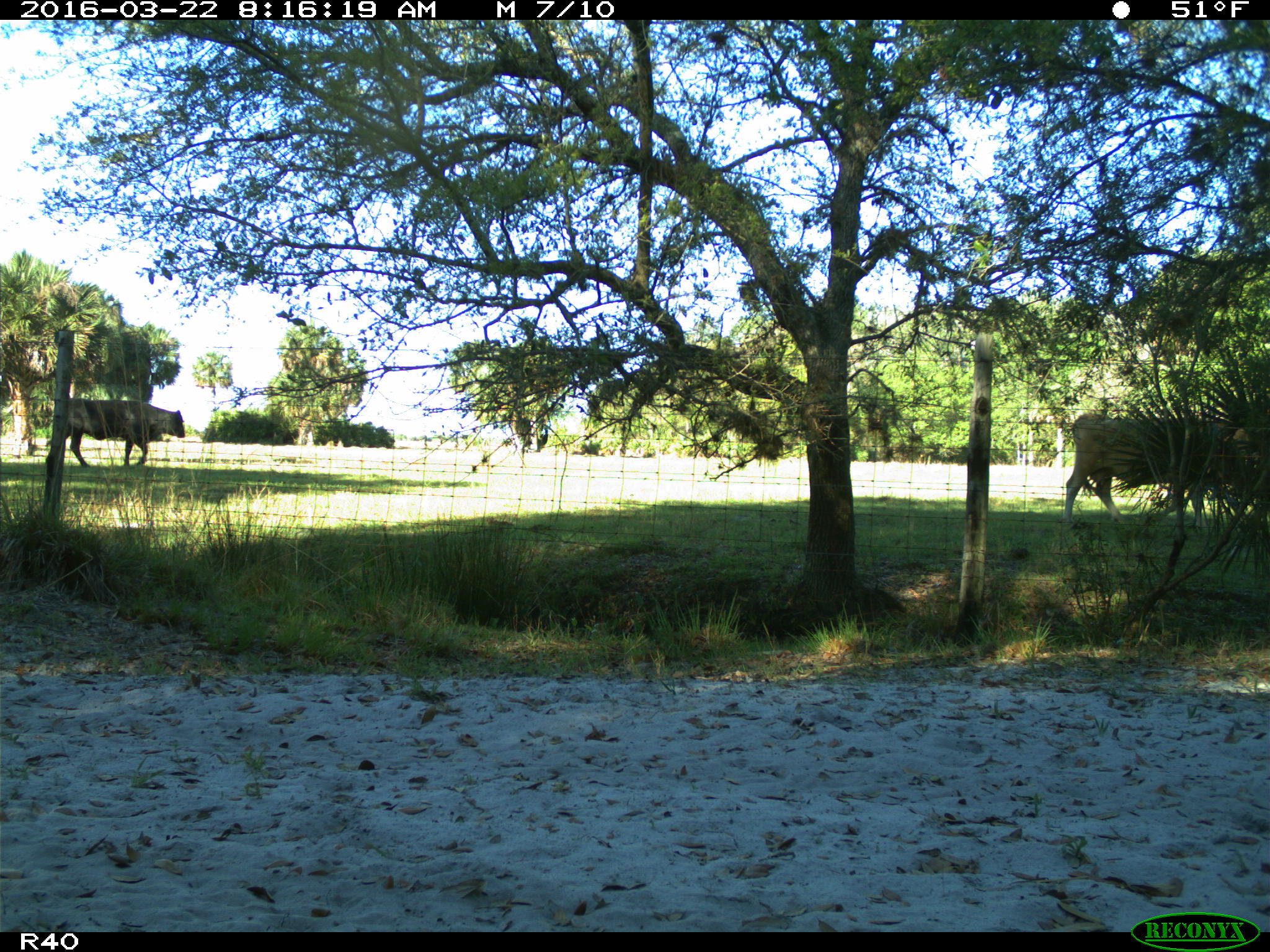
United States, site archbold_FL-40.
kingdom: Animalia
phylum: Chordata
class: Mammalia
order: Artiodactyla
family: Bovidae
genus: Bos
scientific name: Bos taurus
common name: domestic cow